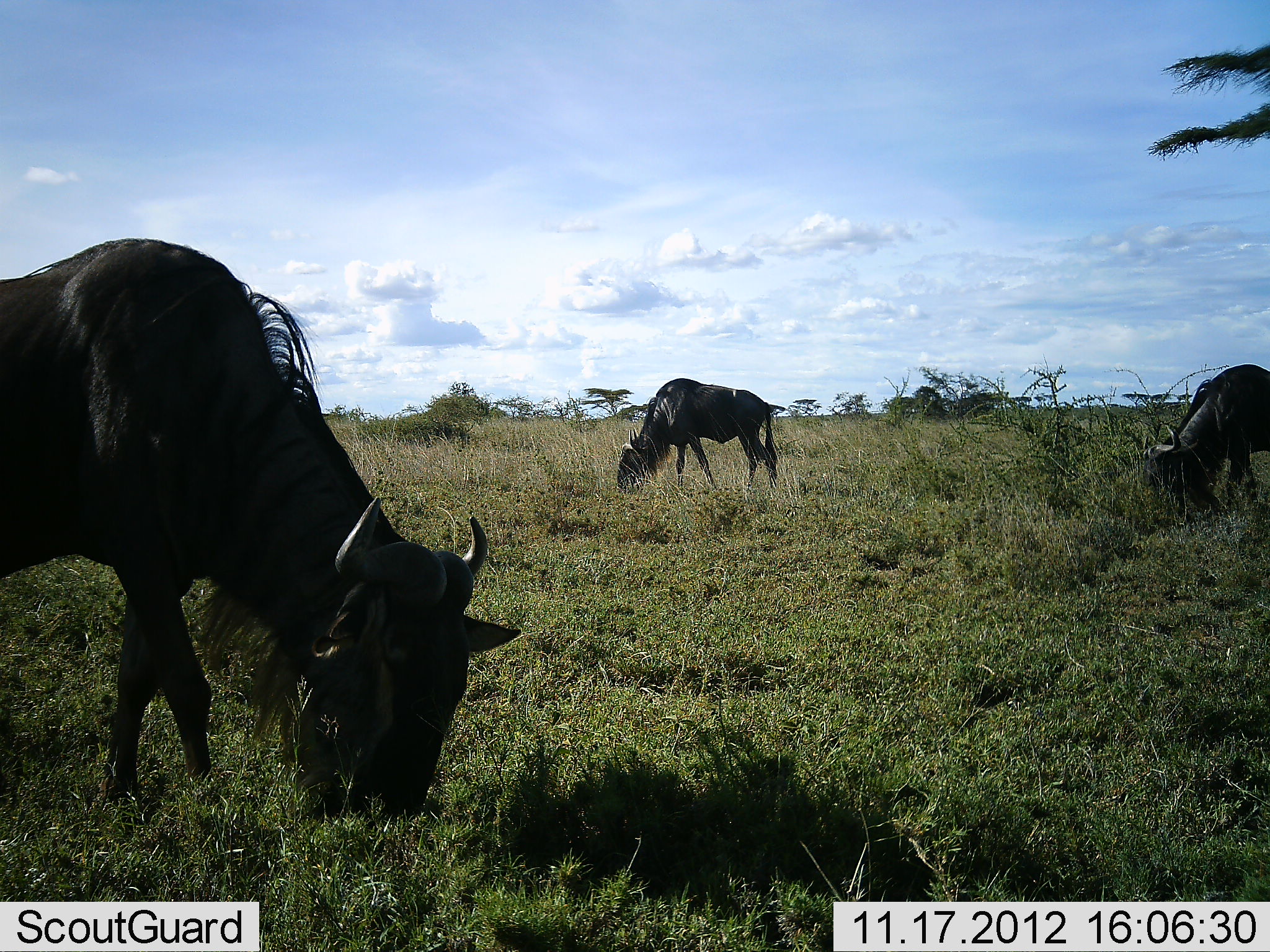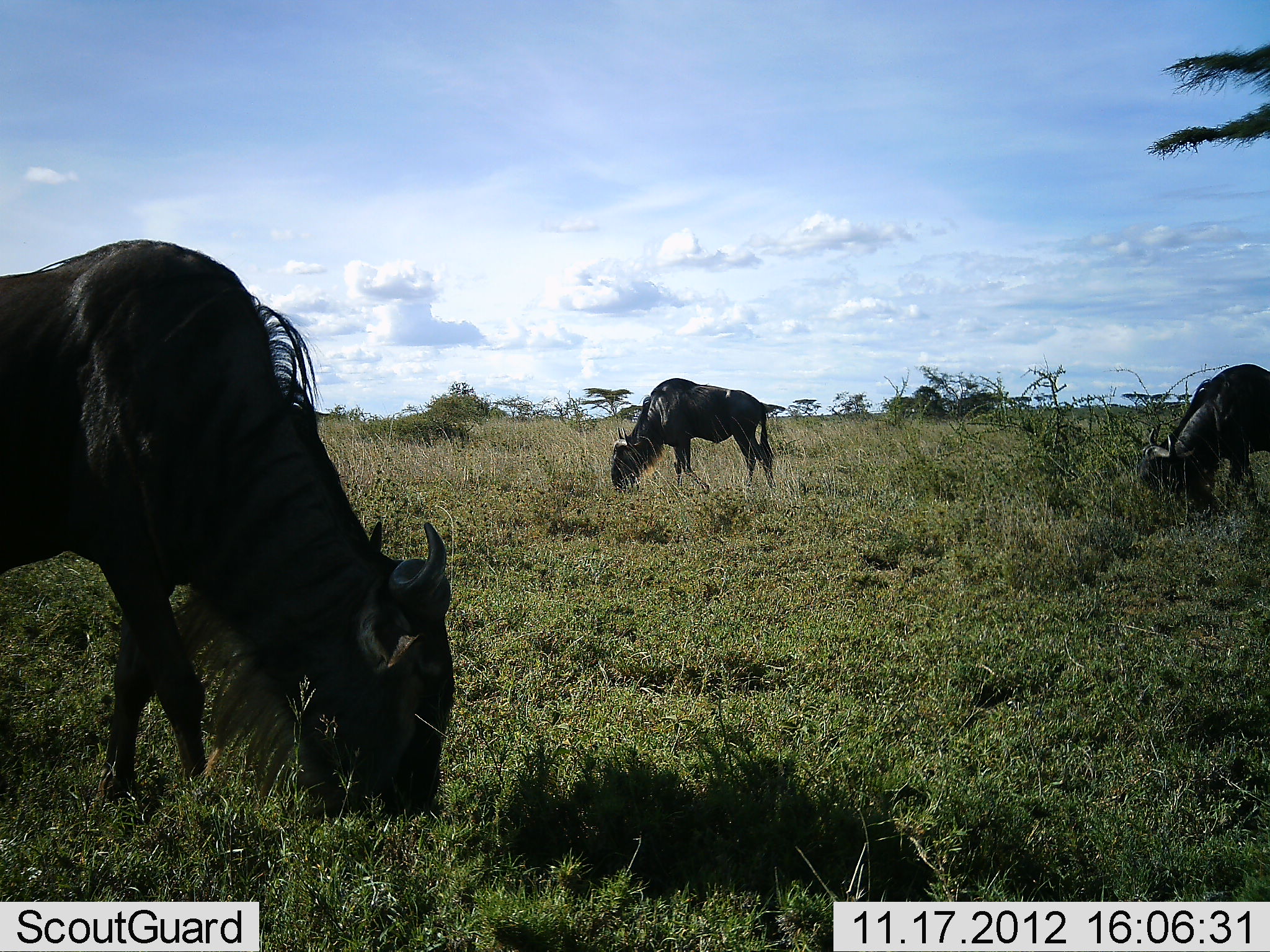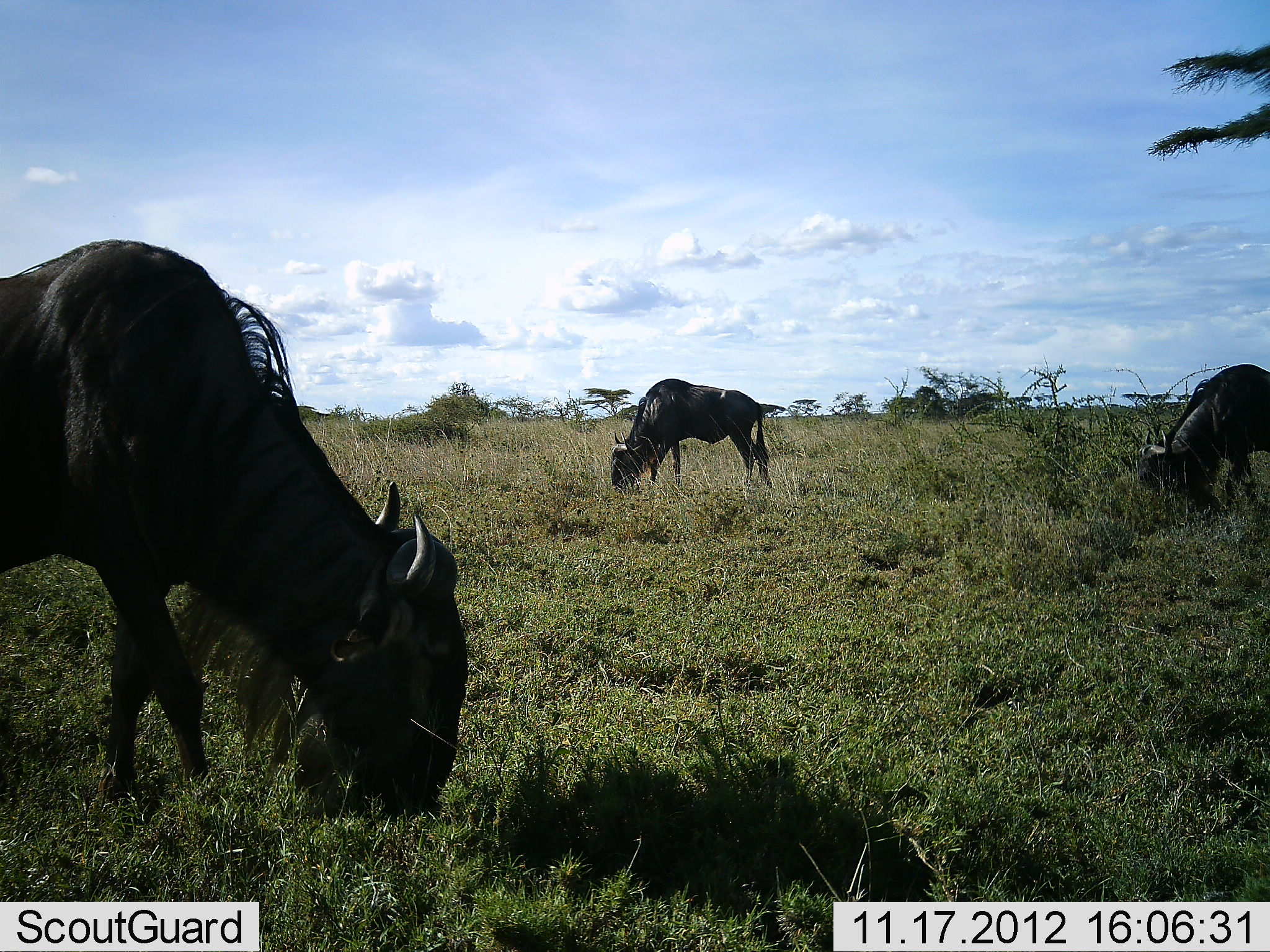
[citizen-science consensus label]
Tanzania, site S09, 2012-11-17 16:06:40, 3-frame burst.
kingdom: Animalia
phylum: Chordata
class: Mammalia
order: Artiodactyla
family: Bovidae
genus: Connochaetes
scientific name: Connochaetes taurinus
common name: blue wildebeest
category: wildebeest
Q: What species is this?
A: Wildebeest (blue wildebeest) (Connochaetes taurinus).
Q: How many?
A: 3.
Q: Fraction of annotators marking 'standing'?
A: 33%.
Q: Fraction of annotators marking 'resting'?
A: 0%.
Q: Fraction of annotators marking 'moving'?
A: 0%.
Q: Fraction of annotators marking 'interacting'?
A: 0%.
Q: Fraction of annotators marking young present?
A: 0%.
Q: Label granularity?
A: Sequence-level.